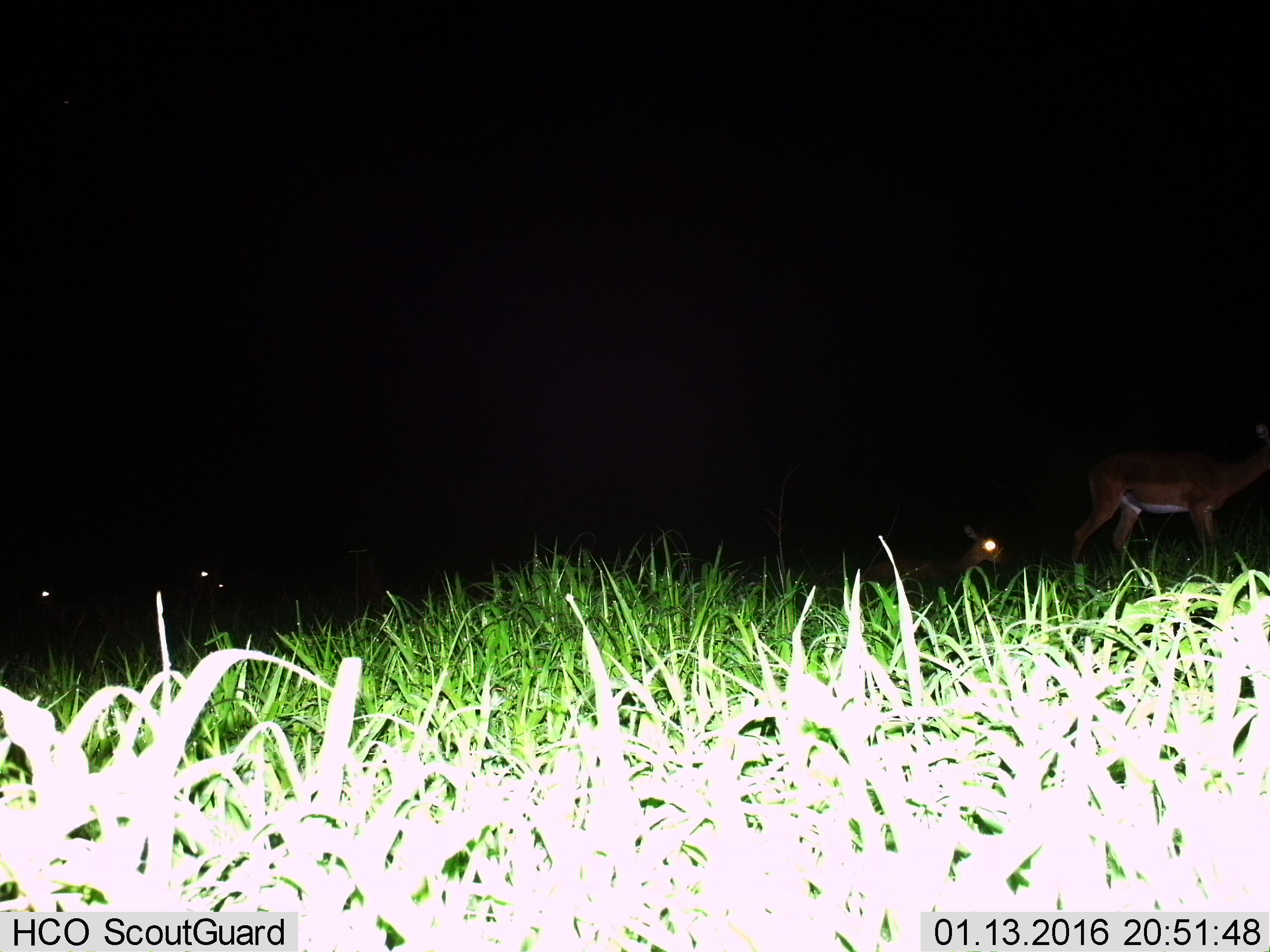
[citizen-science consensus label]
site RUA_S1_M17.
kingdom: Animalia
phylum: Chordata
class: Mammalia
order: Artiodactyla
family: Bovidae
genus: Aepyceros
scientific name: Aepyceros melampus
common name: impala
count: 4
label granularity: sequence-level